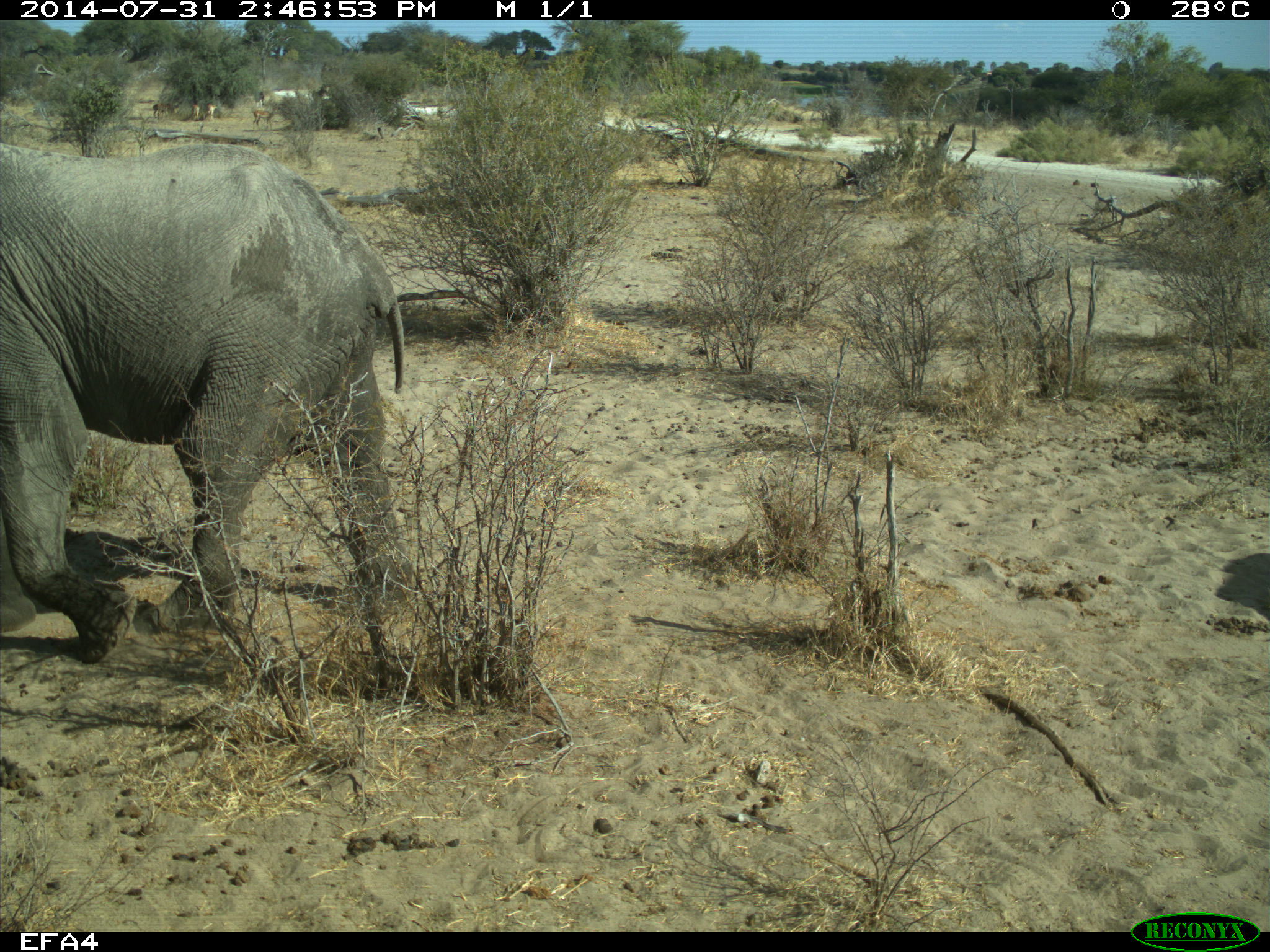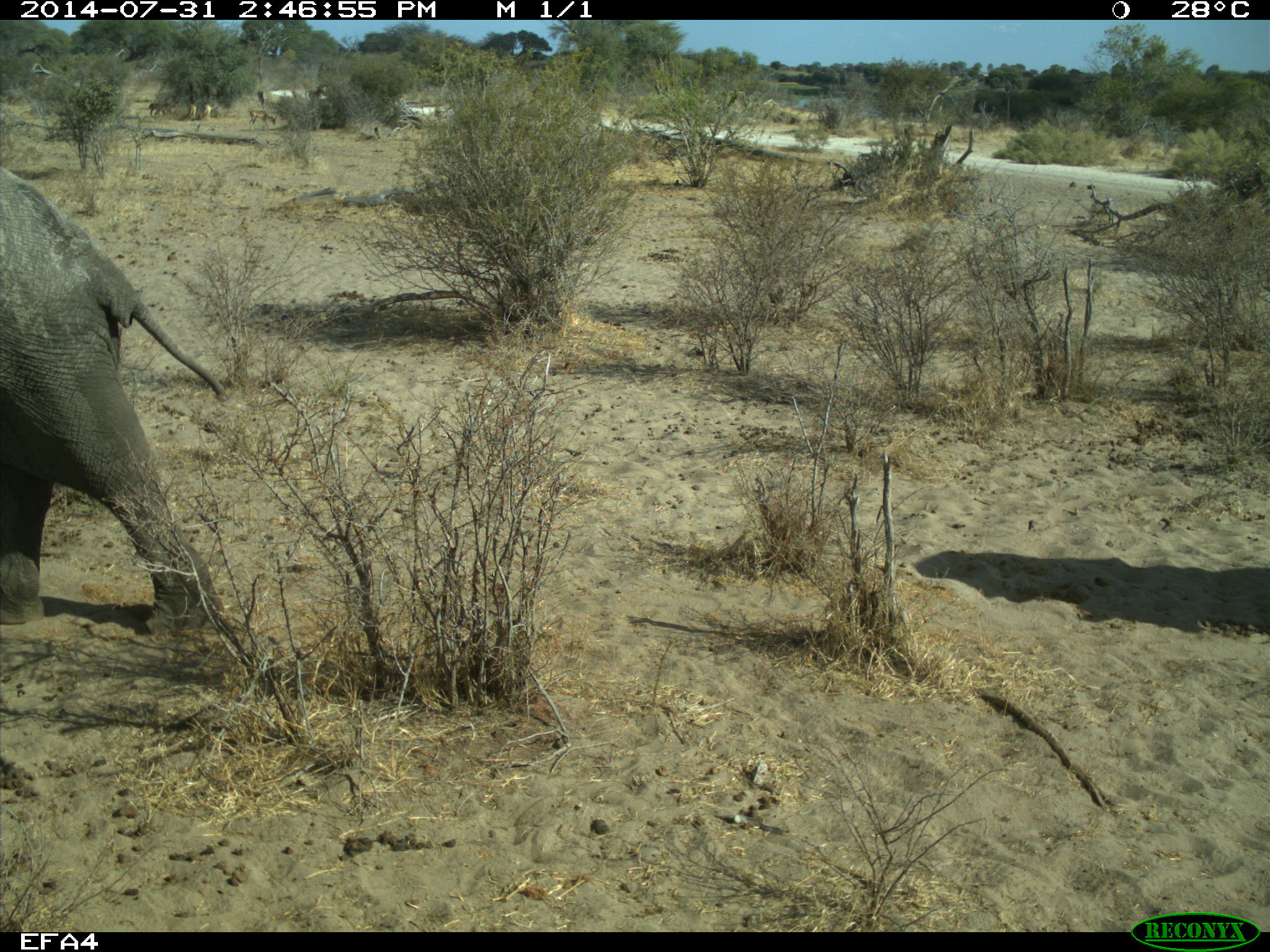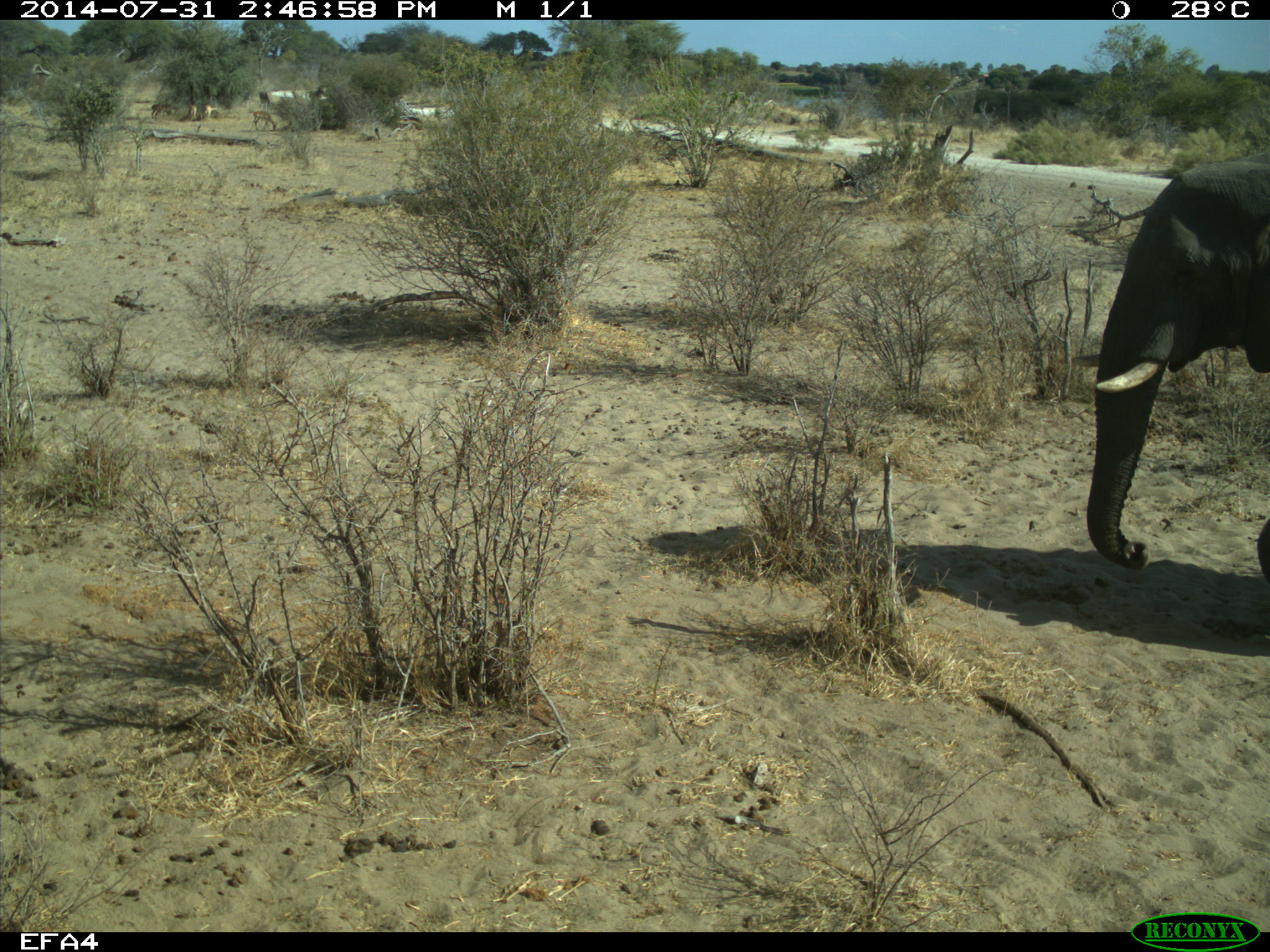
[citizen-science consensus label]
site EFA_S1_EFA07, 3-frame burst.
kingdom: Animalia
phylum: Chordata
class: Mammalia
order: Proboscidea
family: Elephantidae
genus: Loxodonta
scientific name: Loxodonta africana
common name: african bush elephant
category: elephant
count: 2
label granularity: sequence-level